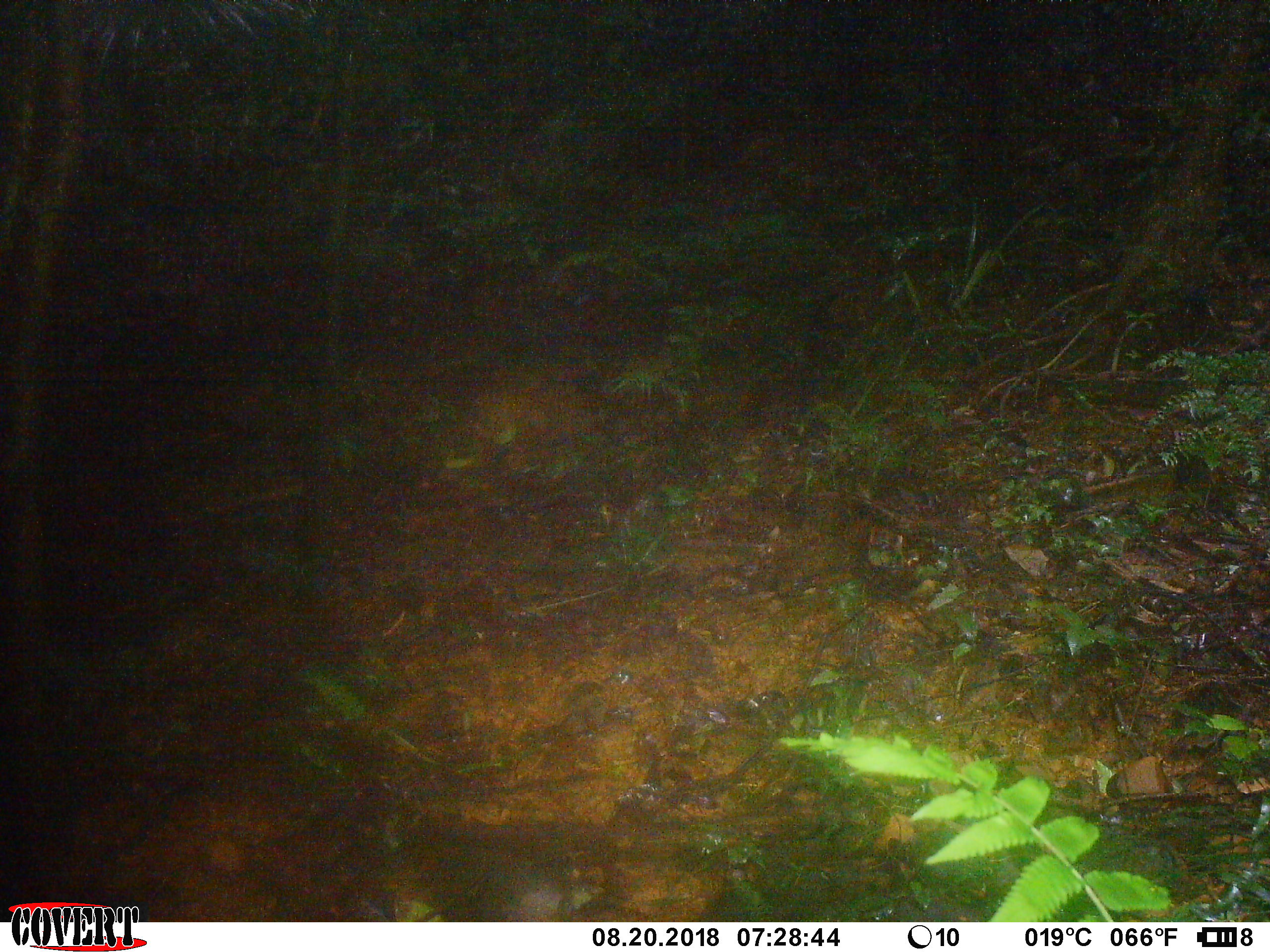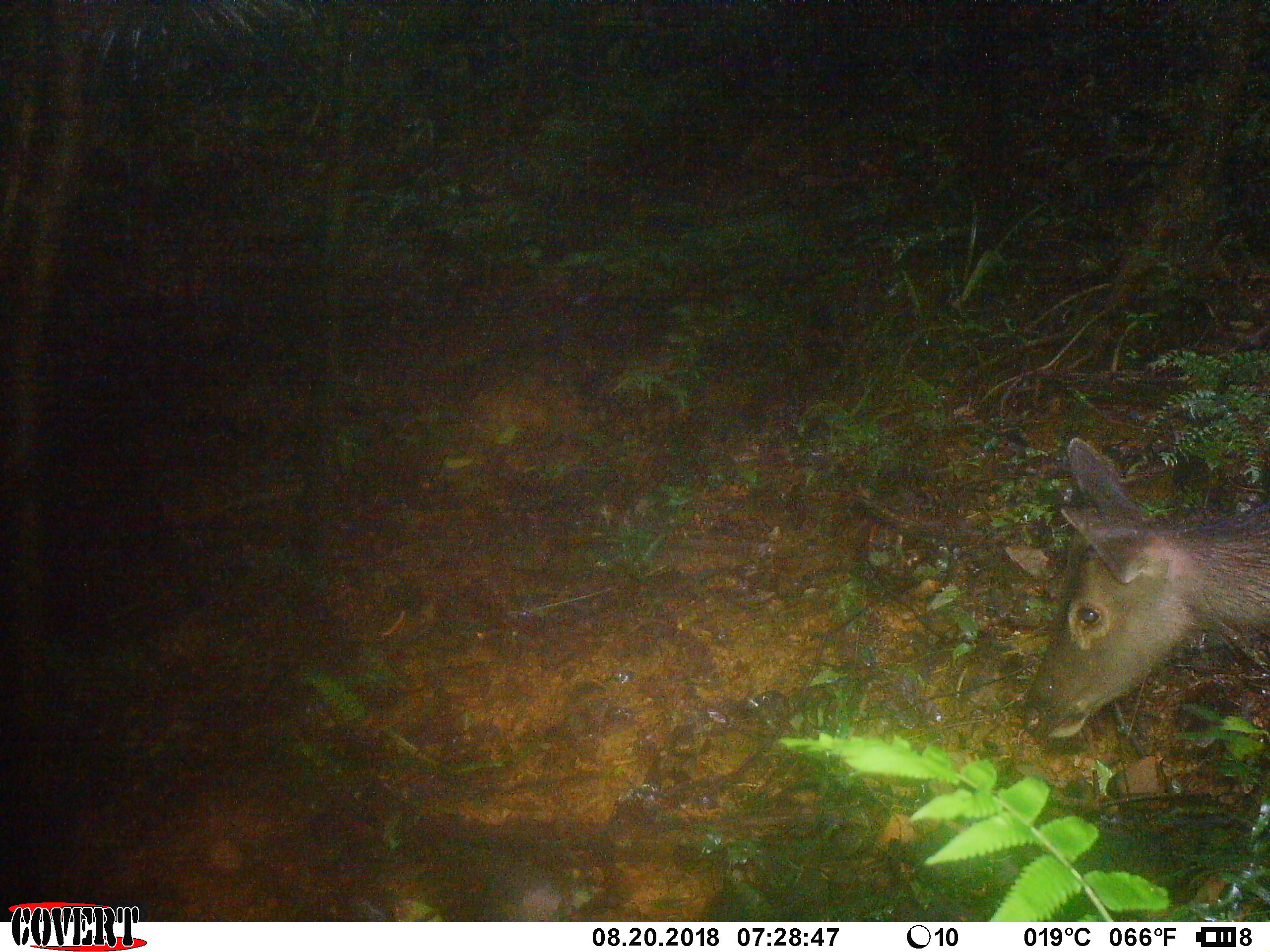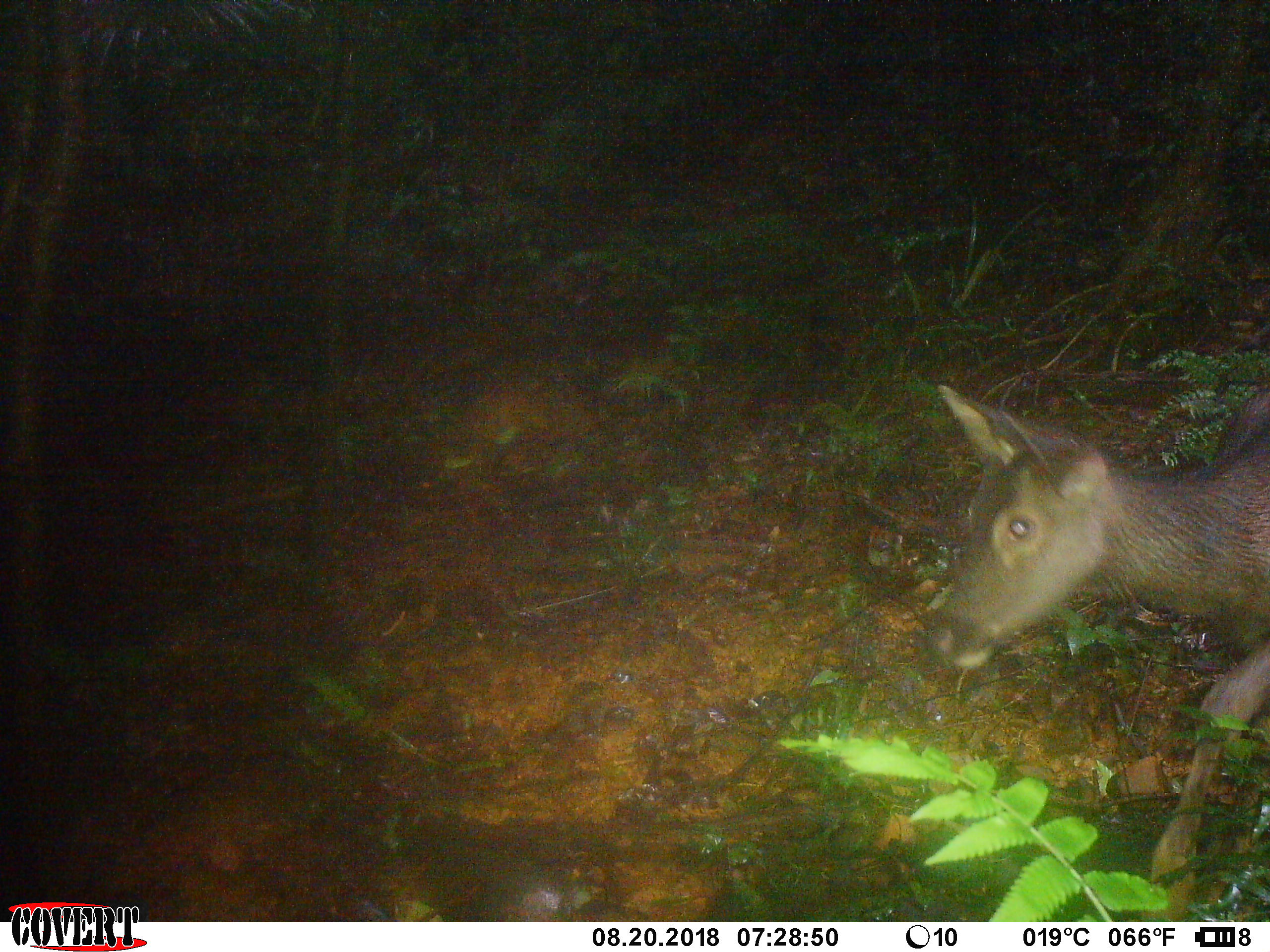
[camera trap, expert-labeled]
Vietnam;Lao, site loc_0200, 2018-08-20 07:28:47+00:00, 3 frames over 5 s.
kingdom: Animalia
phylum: Chordata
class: Mammalia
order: Artiodactyla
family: Cervidae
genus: Rusa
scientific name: Rusa unicolor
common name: sambar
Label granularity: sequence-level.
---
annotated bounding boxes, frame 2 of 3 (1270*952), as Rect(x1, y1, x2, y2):
sambar: Rect(1018, 436, 1270, 744)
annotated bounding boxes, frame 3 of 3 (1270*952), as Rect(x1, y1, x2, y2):
sambar: Rect(921, 379, 1270, 922)